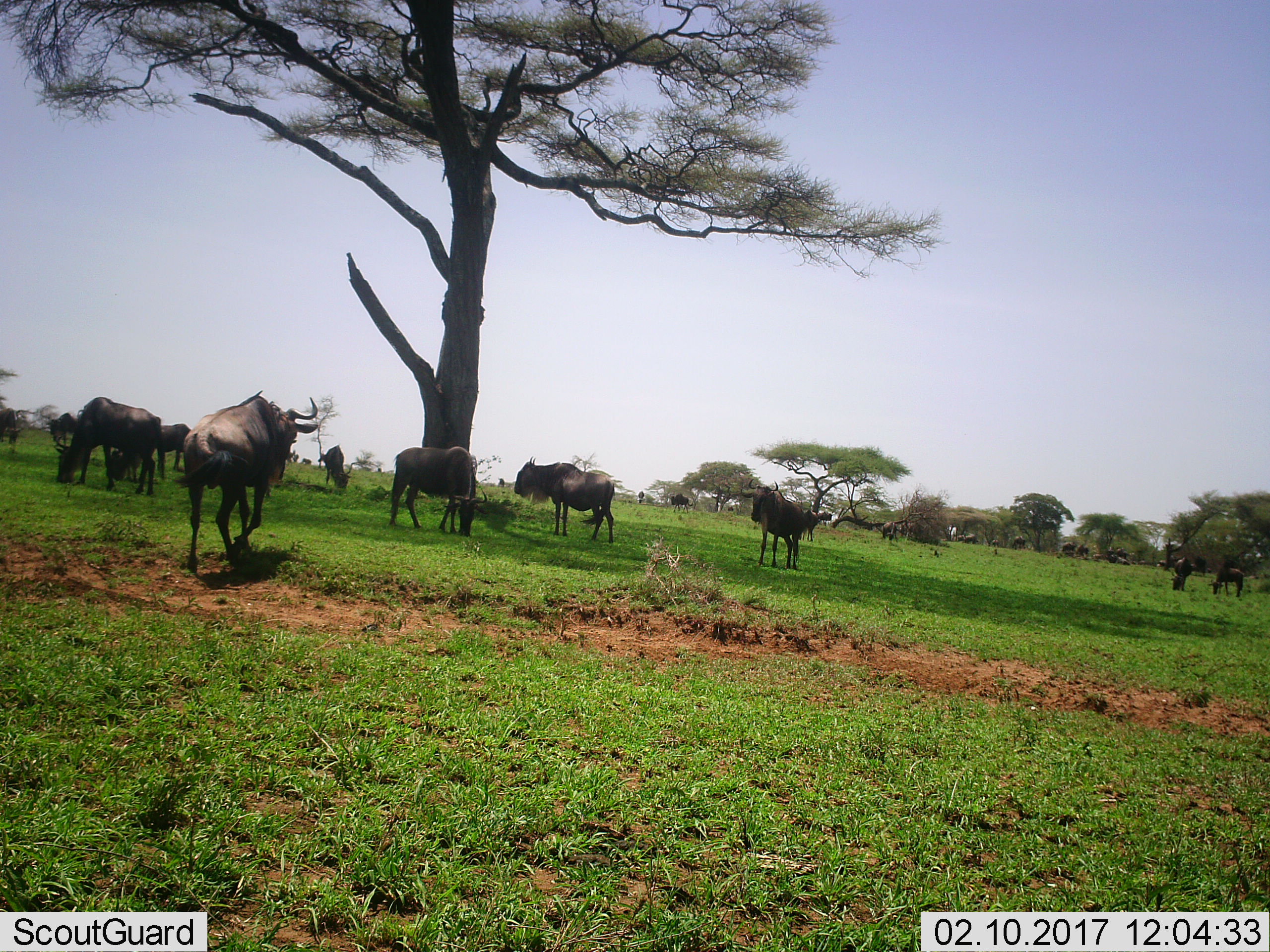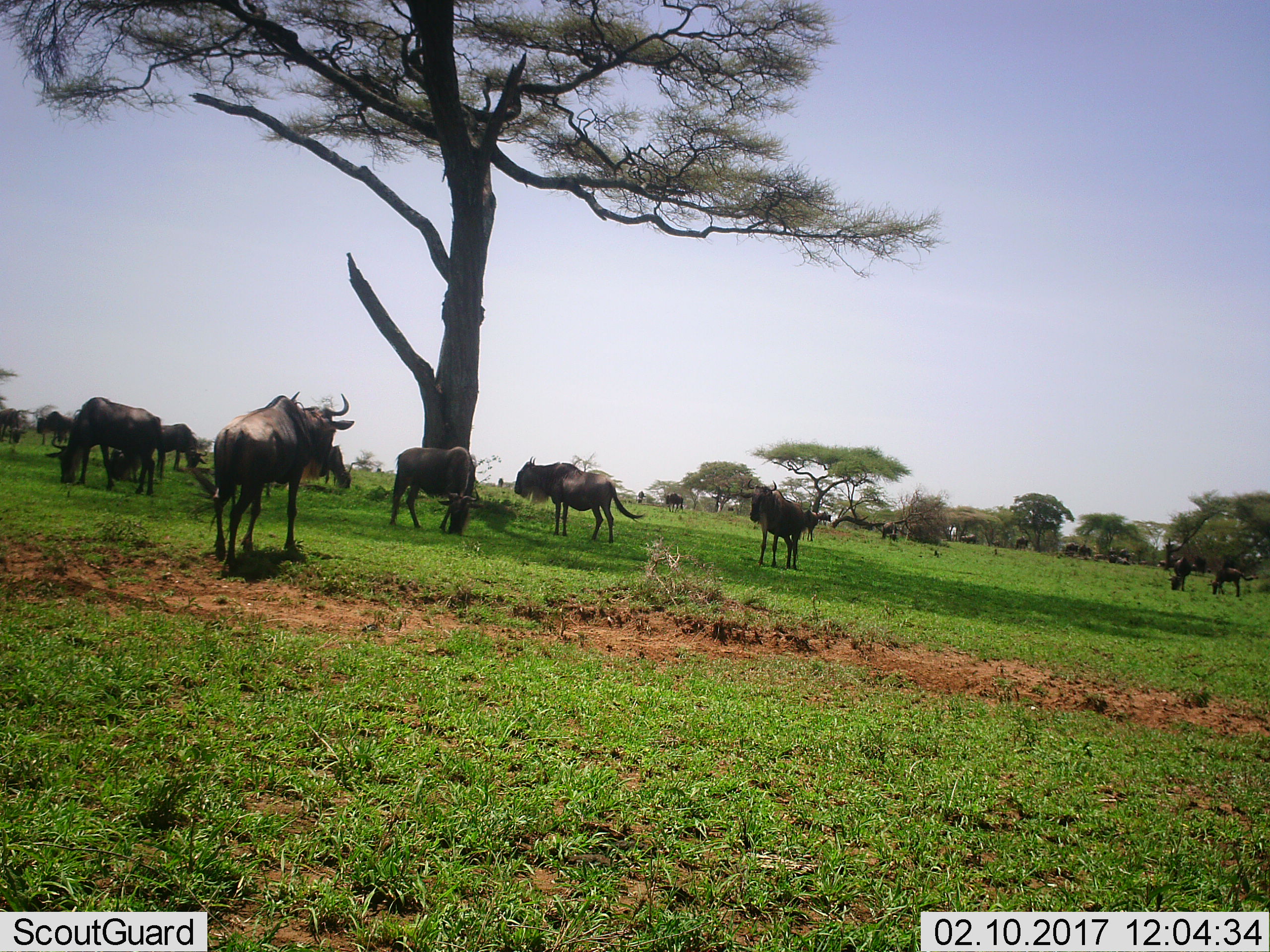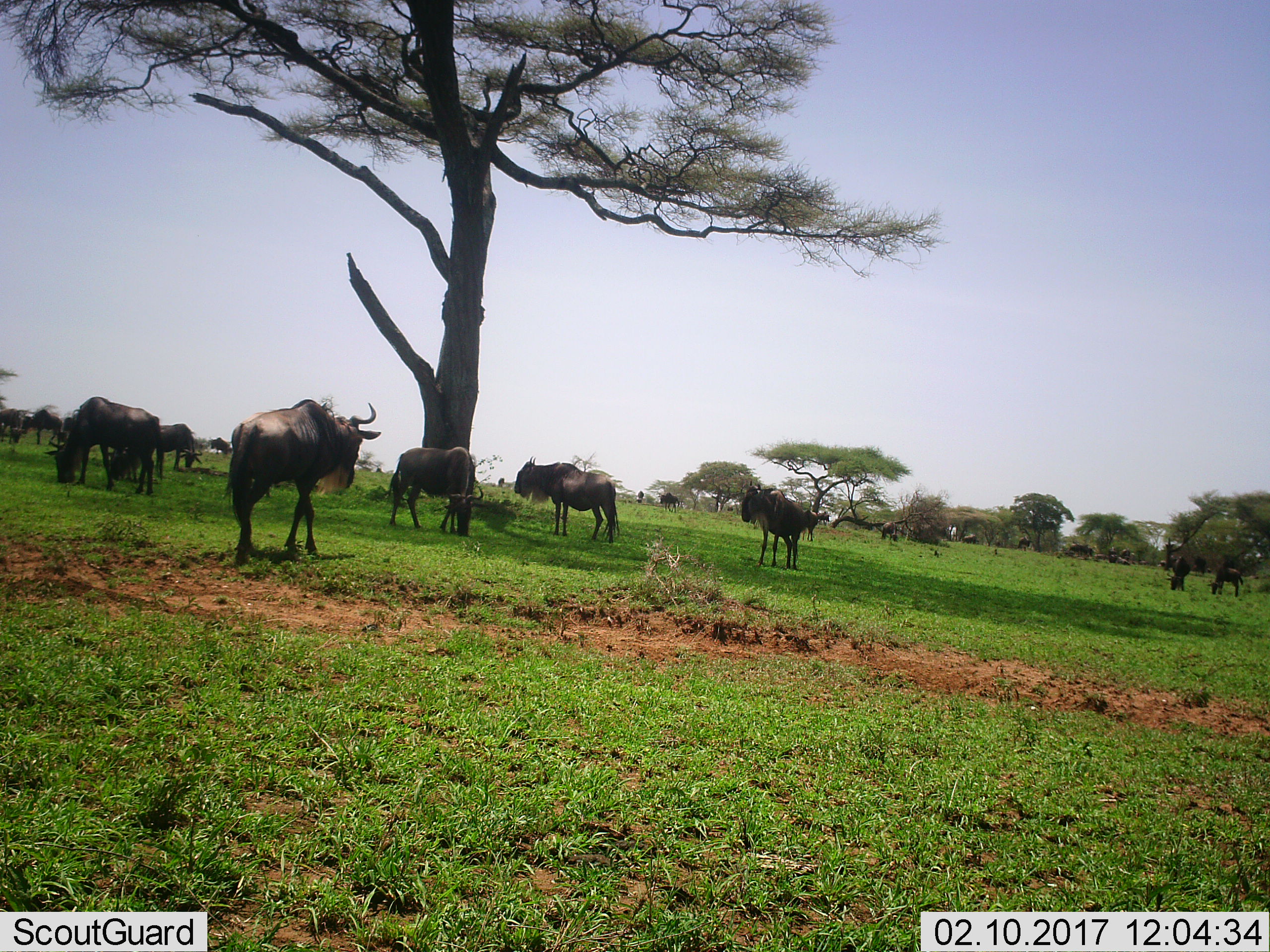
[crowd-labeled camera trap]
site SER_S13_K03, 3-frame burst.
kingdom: Animalia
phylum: Chordata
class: Mammalia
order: Artiodactyla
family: Bovidae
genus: Connochaetes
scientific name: Connochaetes taurinus taurinus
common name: blue wildebeest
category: wildebeestblue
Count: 11-50.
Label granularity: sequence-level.